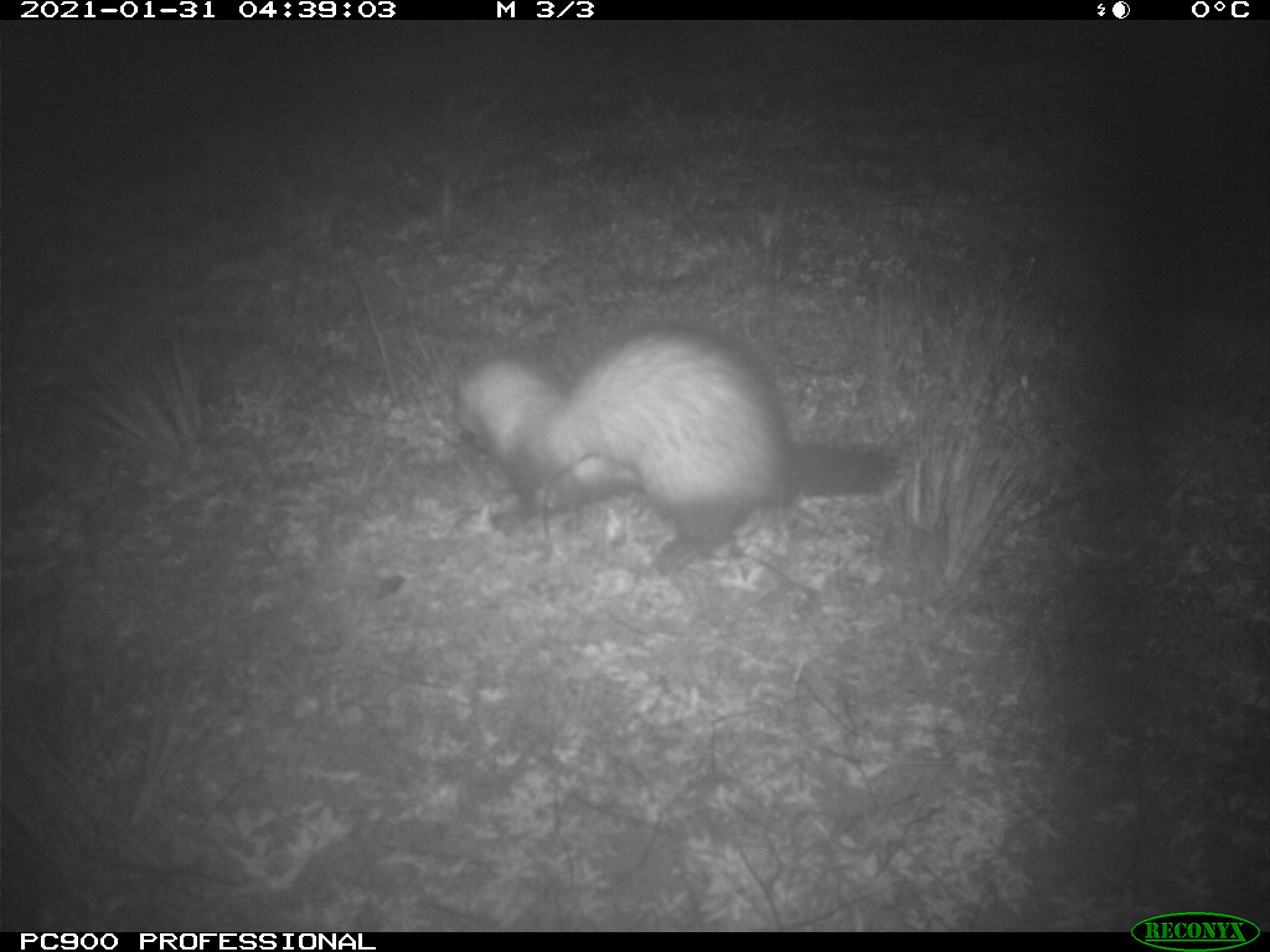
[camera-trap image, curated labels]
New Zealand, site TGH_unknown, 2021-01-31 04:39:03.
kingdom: Animalia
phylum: Chordata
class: Mammalia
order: Carnivora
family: Mustelidae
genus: Mustela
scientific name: Mustela furo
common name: ferret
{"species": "ferret (Mustela furo)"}